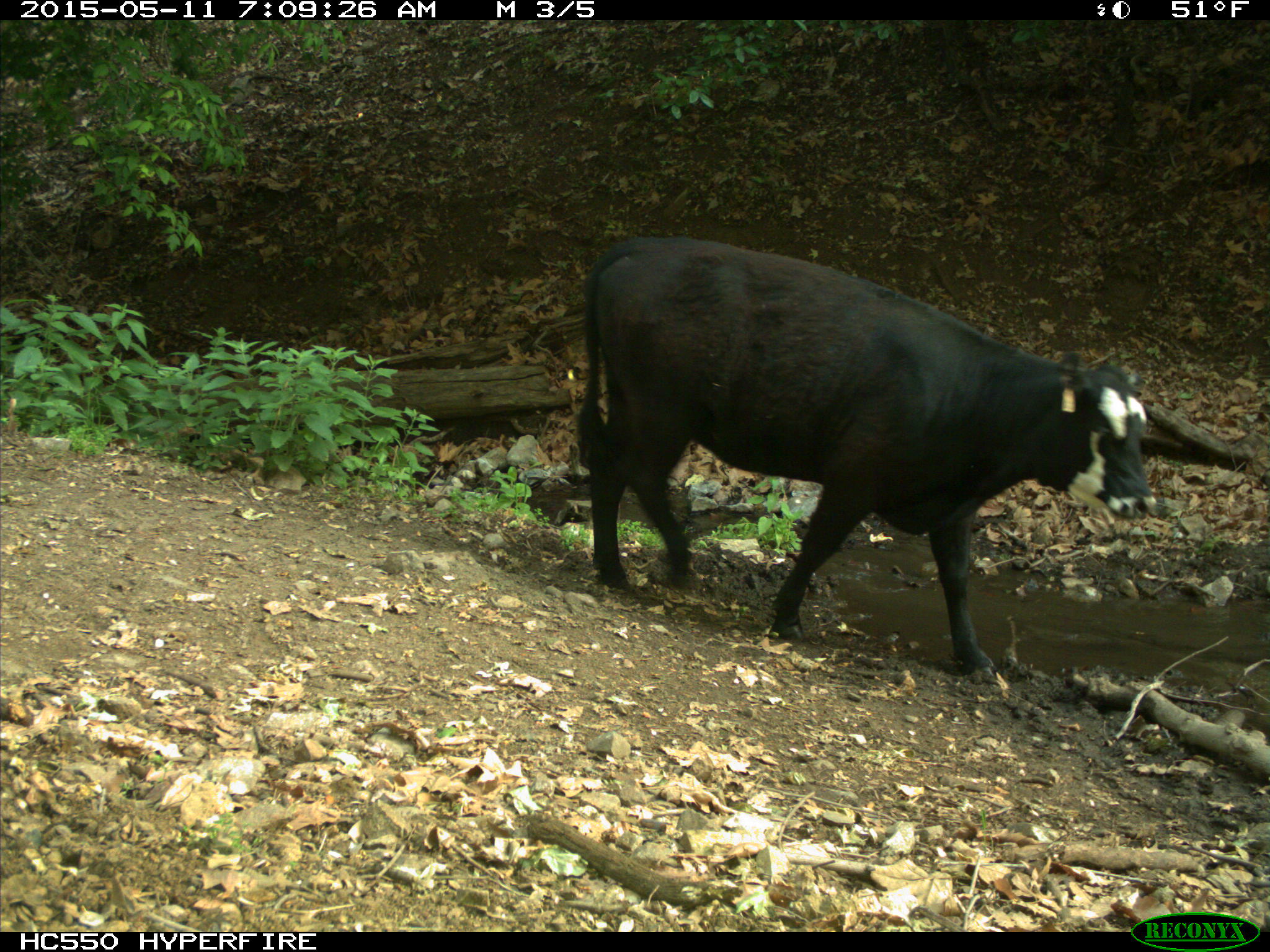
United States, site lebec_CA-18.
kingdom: Animalia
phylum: Chordata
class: Mammalia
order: Artiodactyla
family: Bovidae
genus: Bos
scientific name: Bos taurus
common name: domestic cow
Bos taurus (domestic cow).